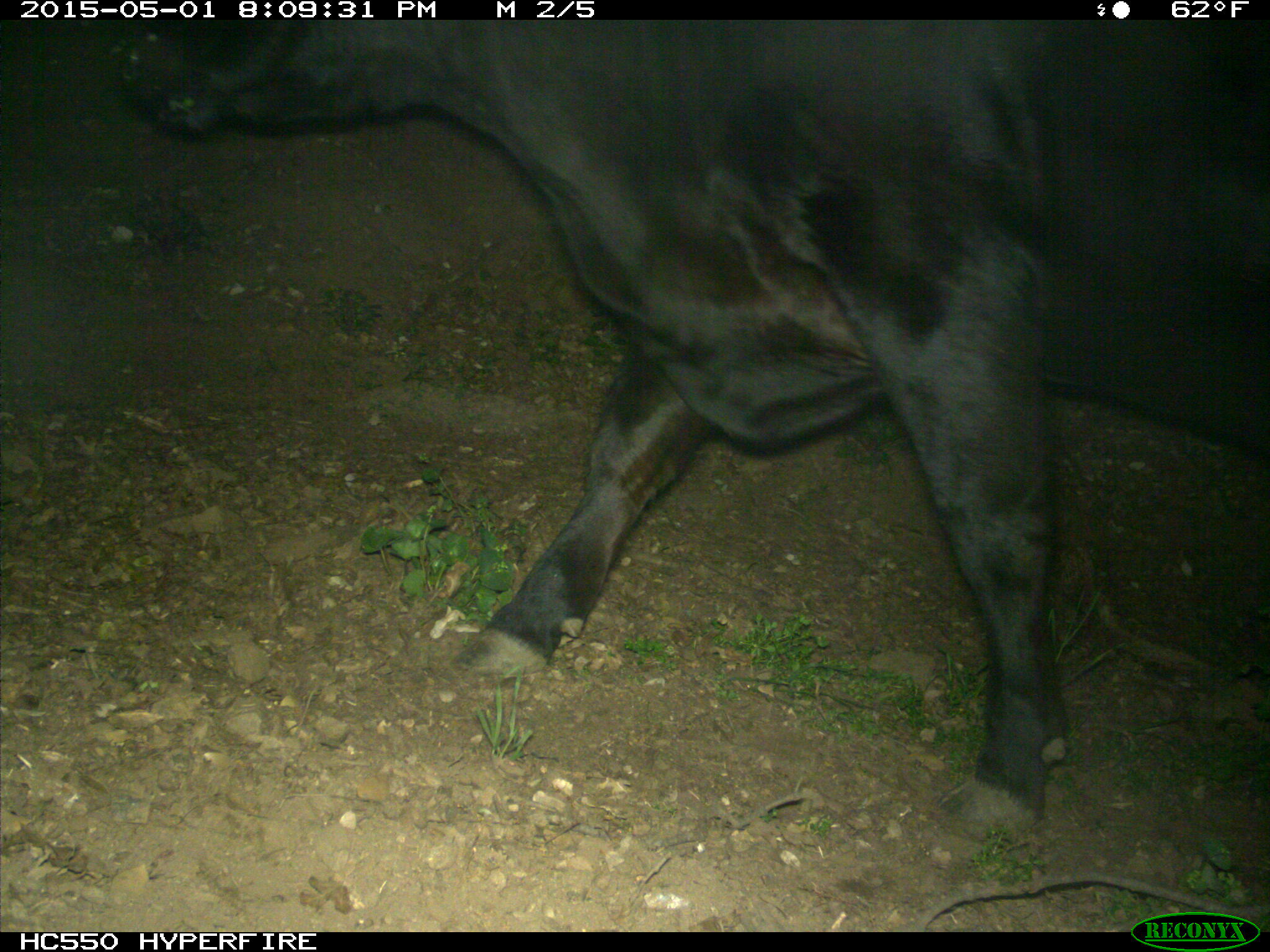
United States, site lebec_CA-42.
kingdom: Animalia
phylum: Chordata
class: Mammalia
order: Artiodactyla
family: Bovidae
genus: Bos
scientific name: Bos taurus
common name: domestic cow